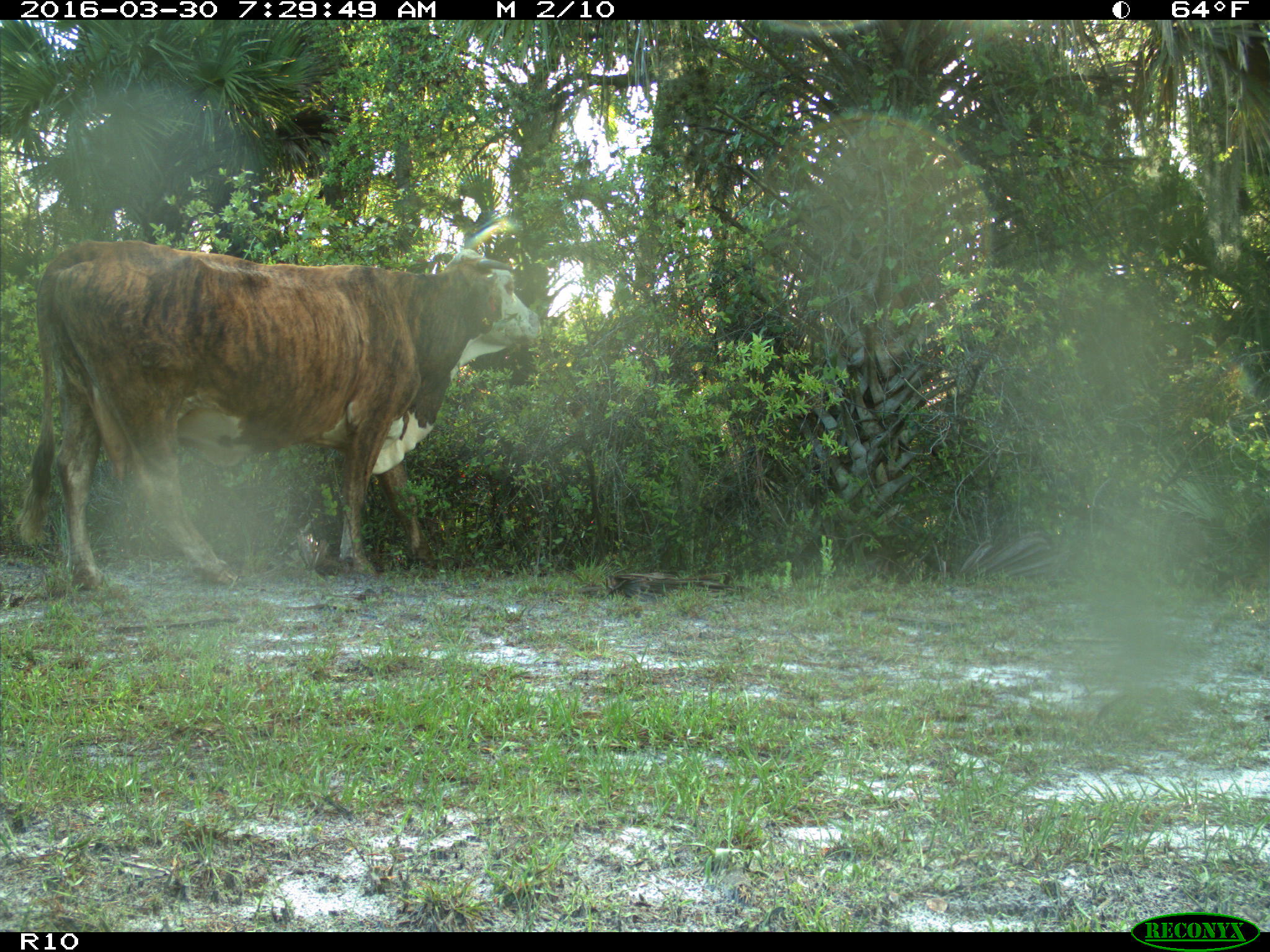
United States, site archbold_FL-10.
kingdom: Animalia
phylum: Chordata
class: Mammalia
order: Artiodactyla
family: Bovidae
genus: Bos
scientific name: Bos taurus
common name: domestic cow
Bos taurus (domestic cow).